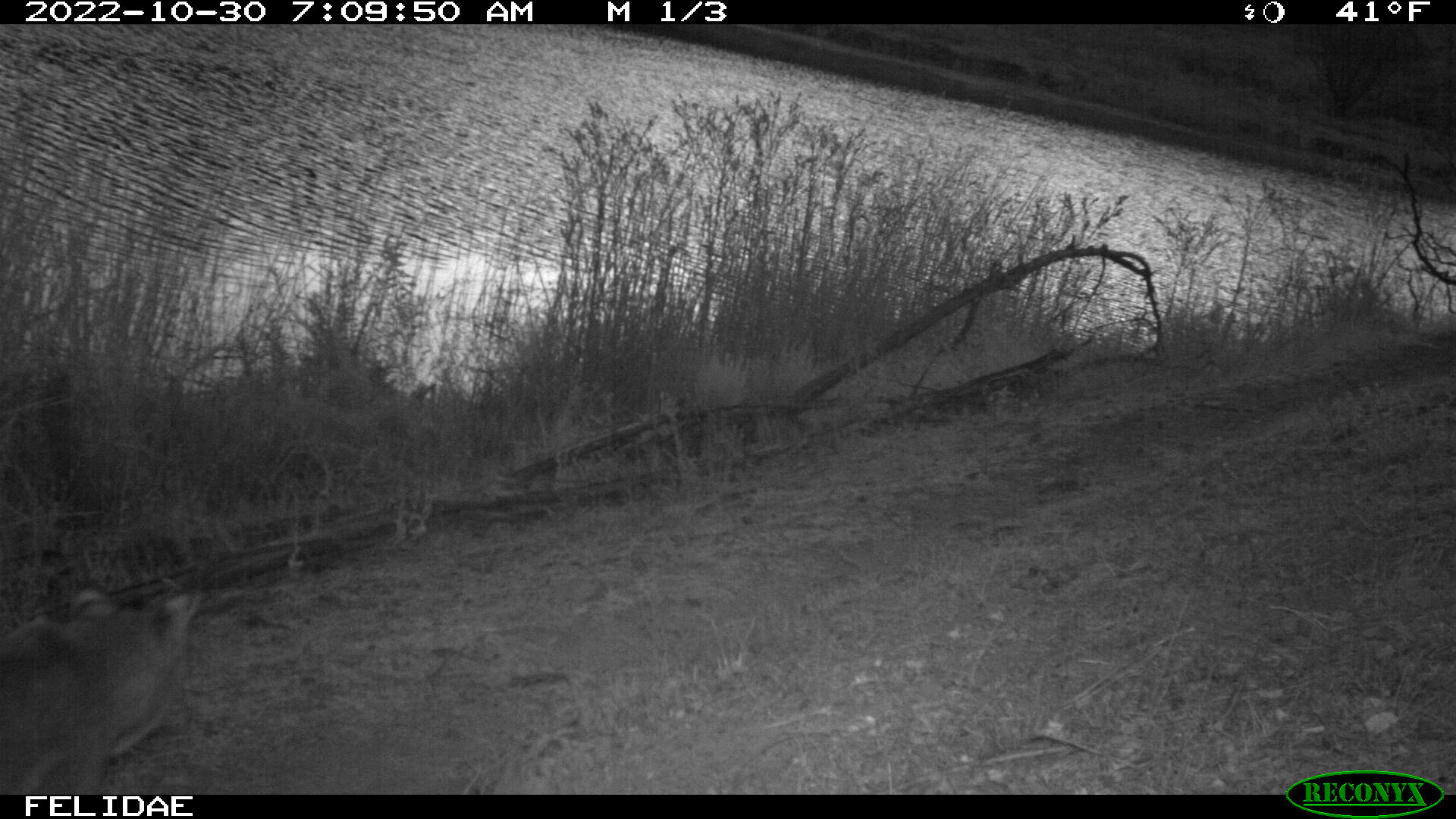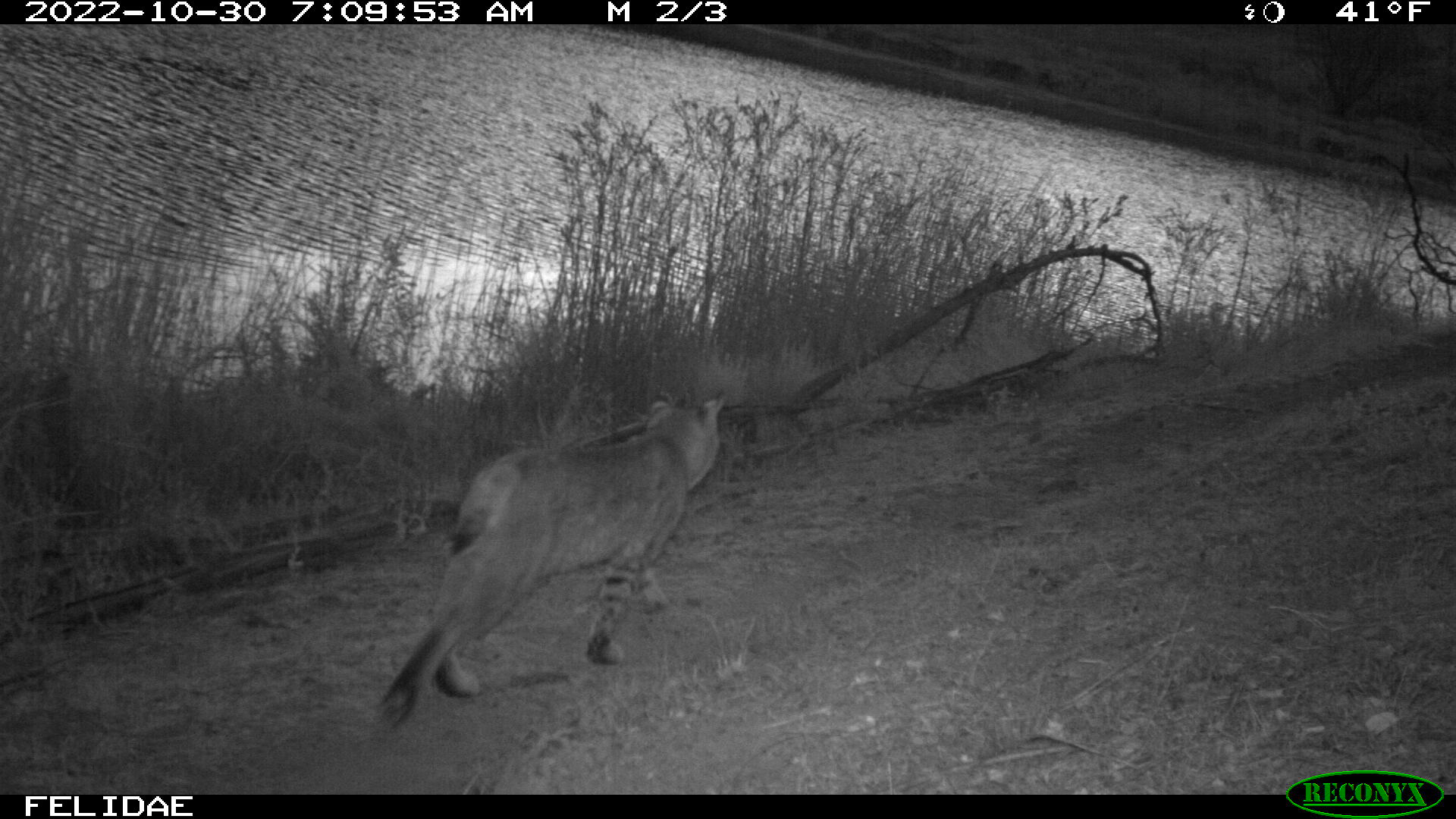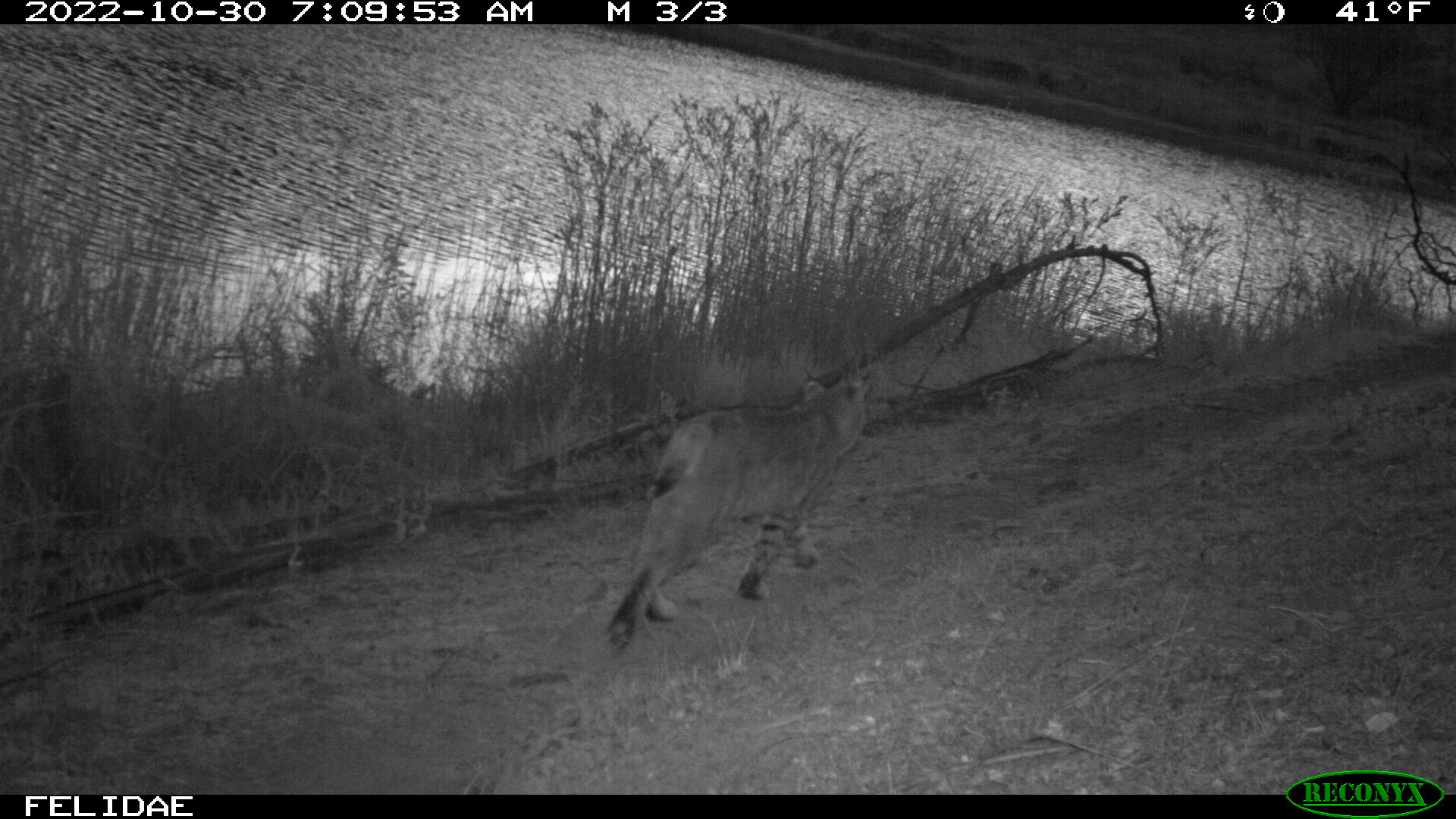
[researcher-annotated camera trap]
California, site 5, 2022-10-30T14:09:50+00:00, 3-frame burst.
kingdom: Animalia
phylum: Chordata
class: Mammalia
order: Carnivora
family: Felidae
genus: Lynx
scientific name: Lynx rufus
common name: bobcat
Bobcat (Lynx rufus).